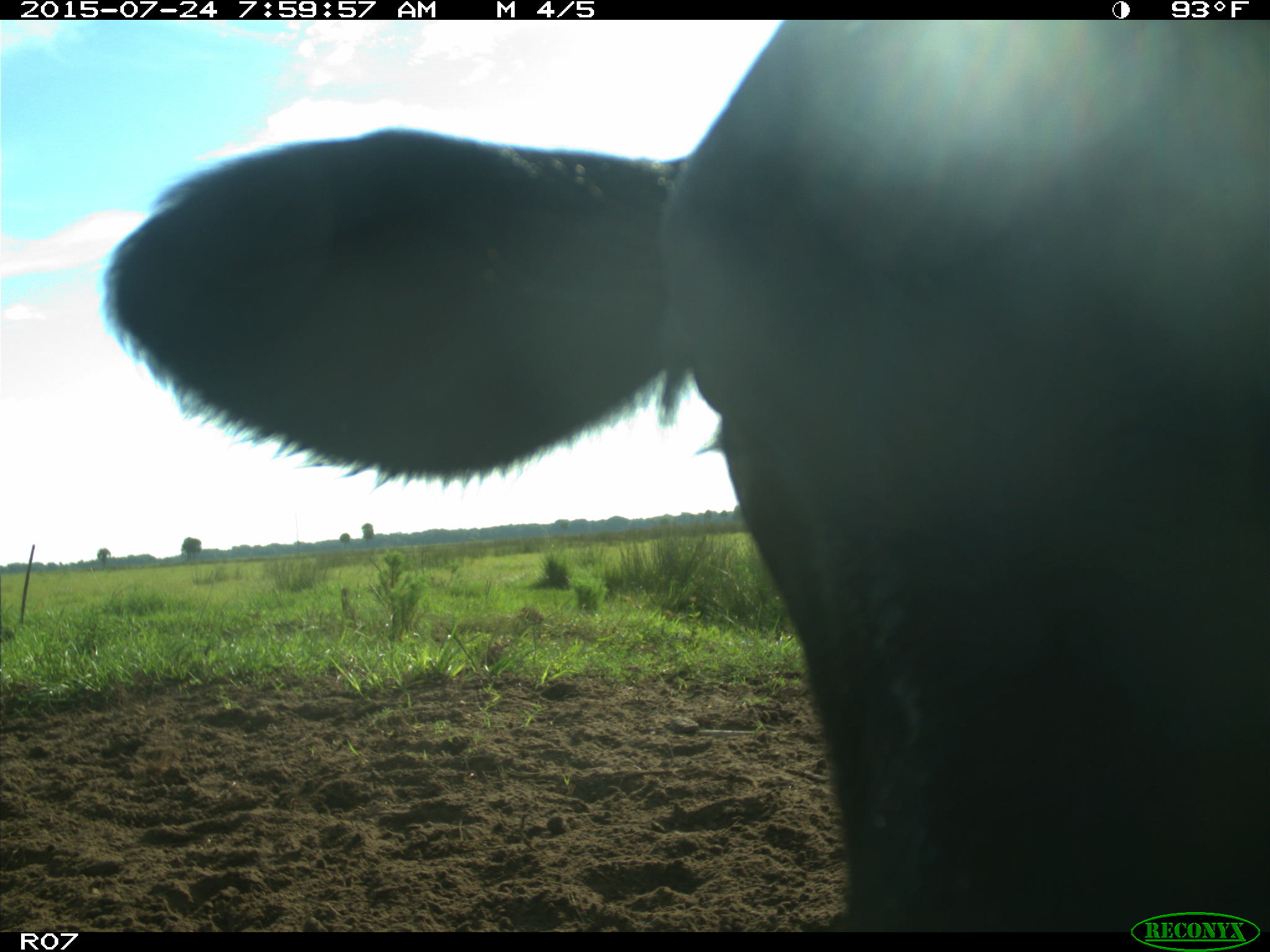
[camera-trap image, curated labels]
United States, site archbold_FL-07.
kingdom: Animalia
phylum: Chordata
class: Mammalia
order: Artiodactyla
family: Bovidae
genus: Bos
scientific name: Bos taurus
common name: domestic cow